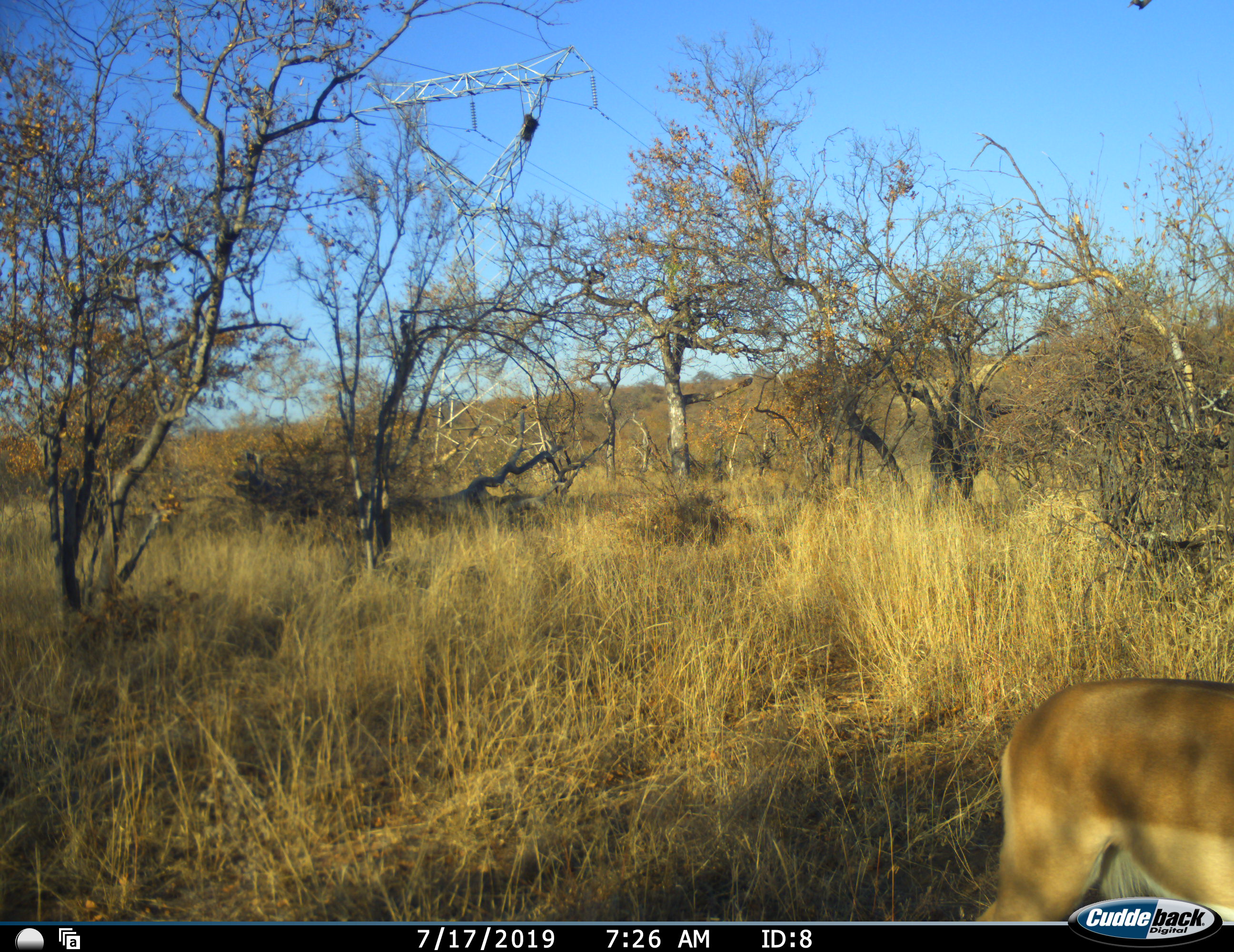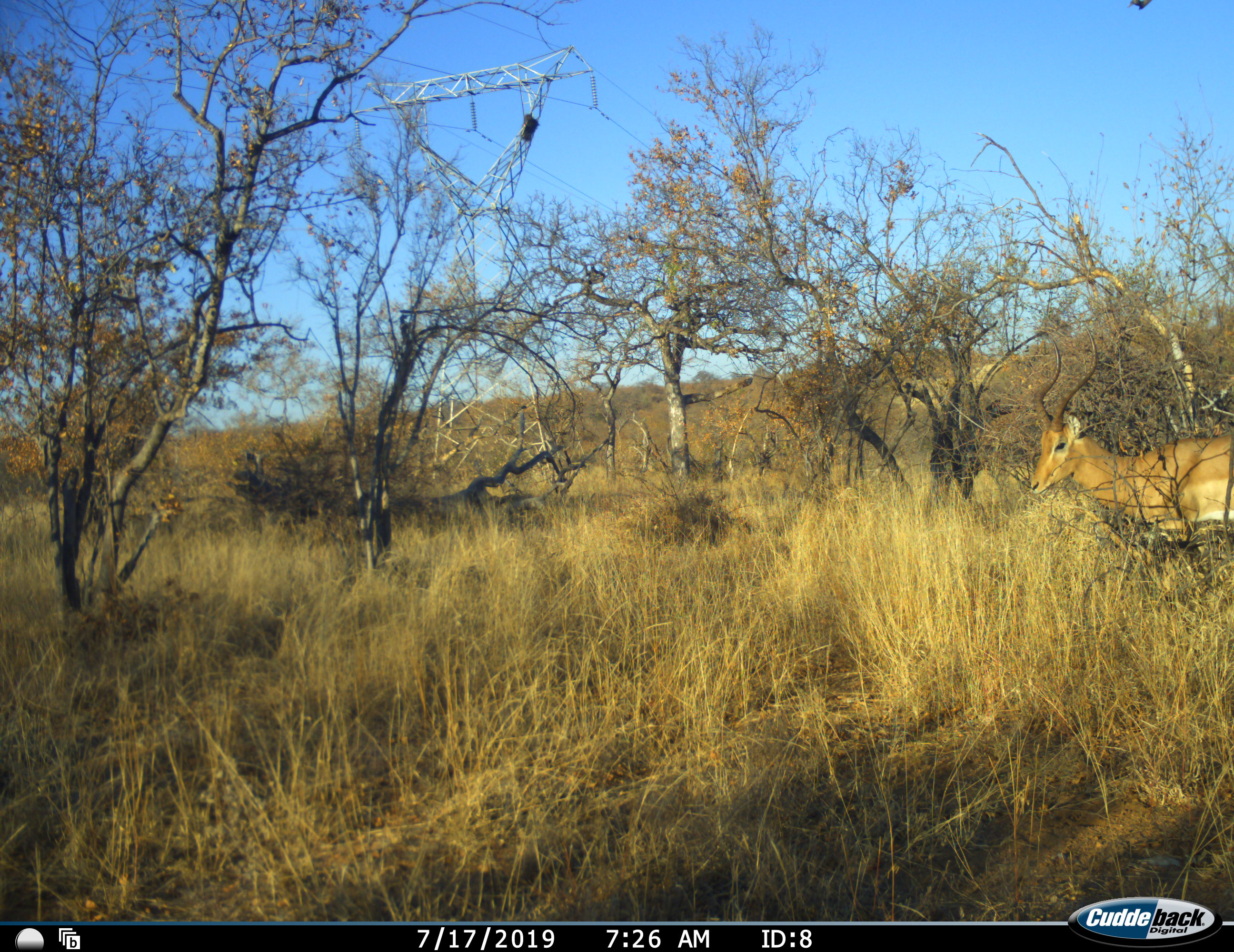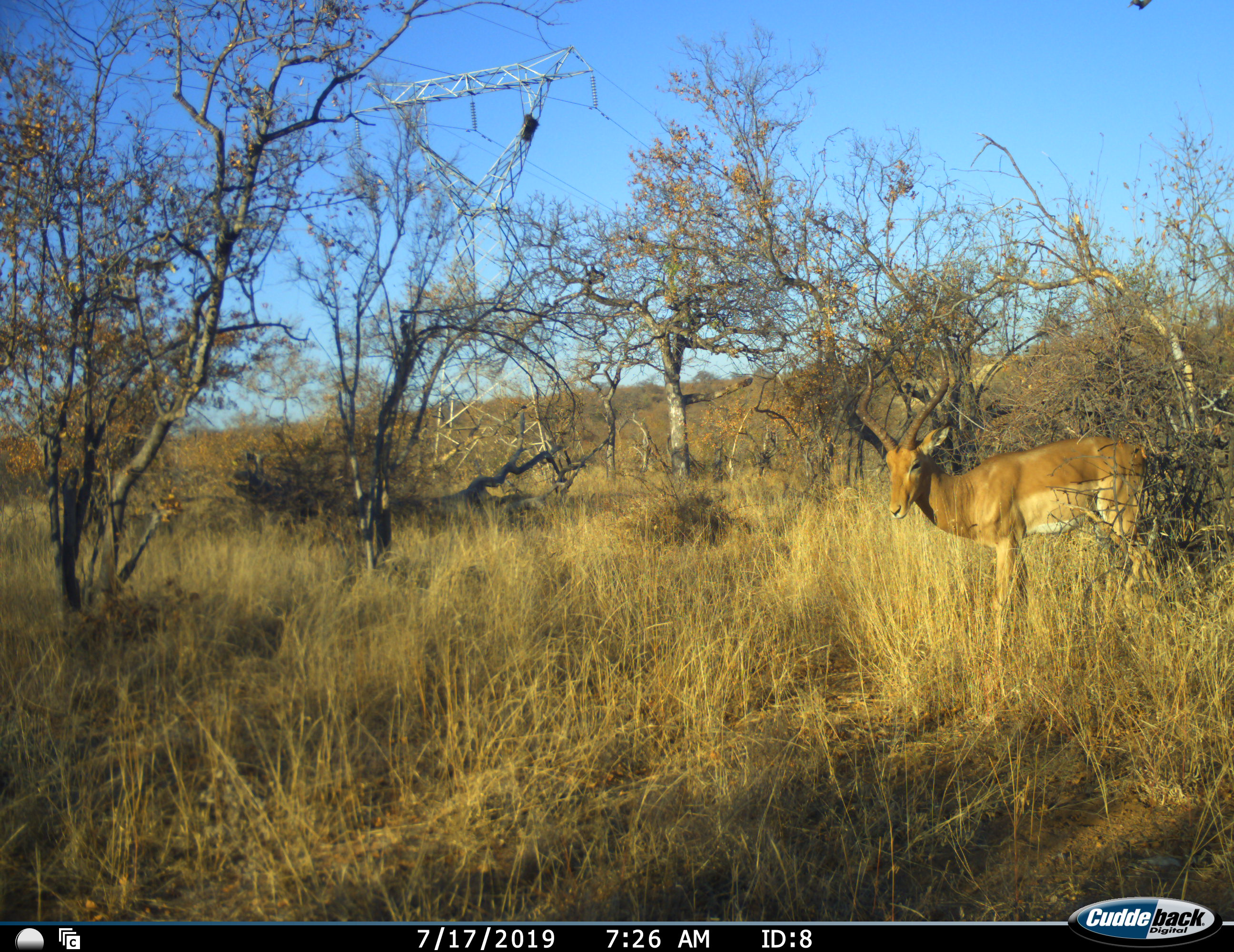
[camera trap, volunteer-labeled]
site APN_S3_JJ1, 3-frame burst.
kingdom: Animalia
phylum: Chordata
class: Mammalia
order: Artiodactyla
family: Bovidae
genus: Aepyceros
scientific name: Aepyceros melampus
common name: impala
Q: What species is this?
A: Impala (Aepyceros melampus).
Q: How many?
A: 2.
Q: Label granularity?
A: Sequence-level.